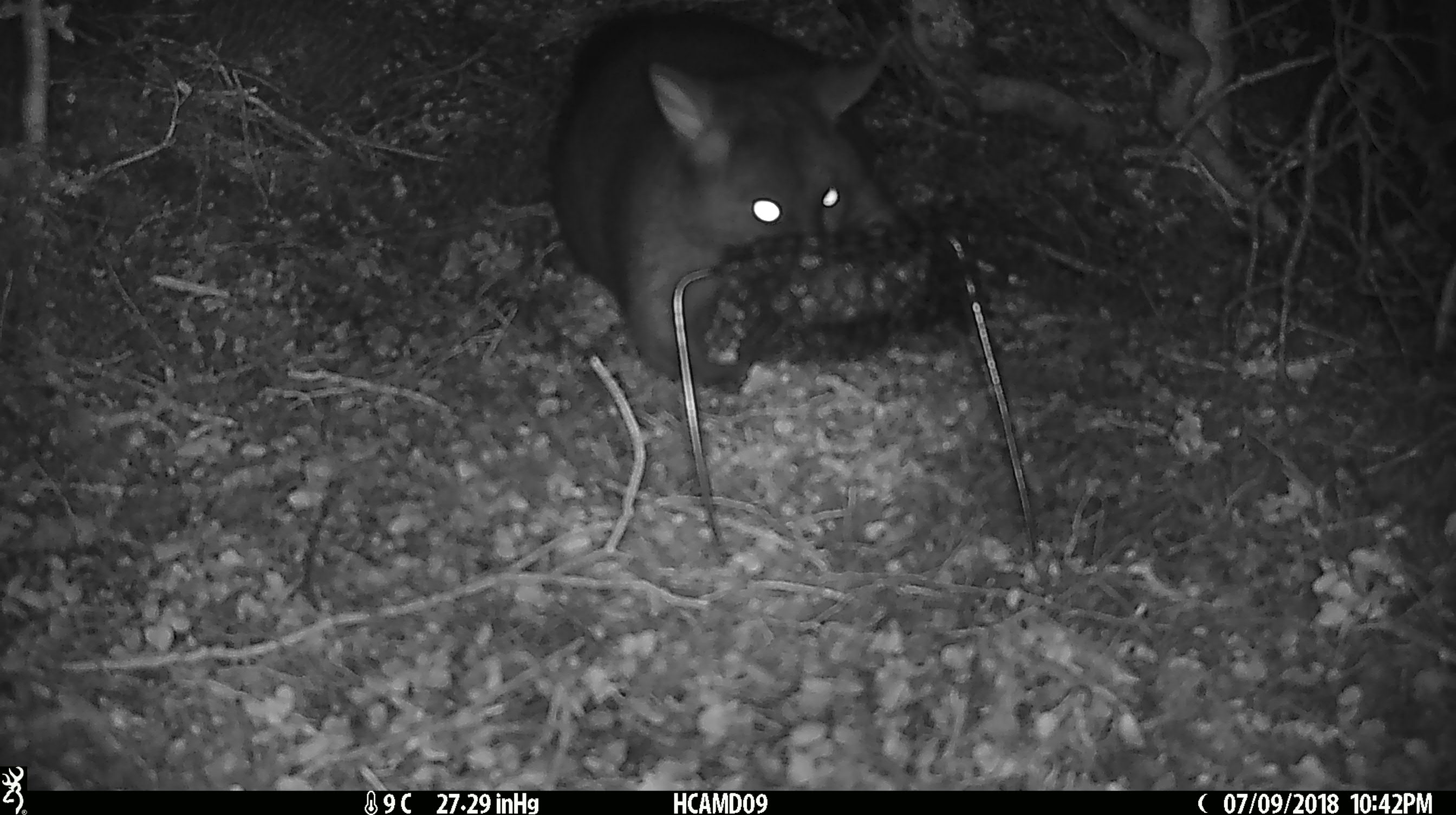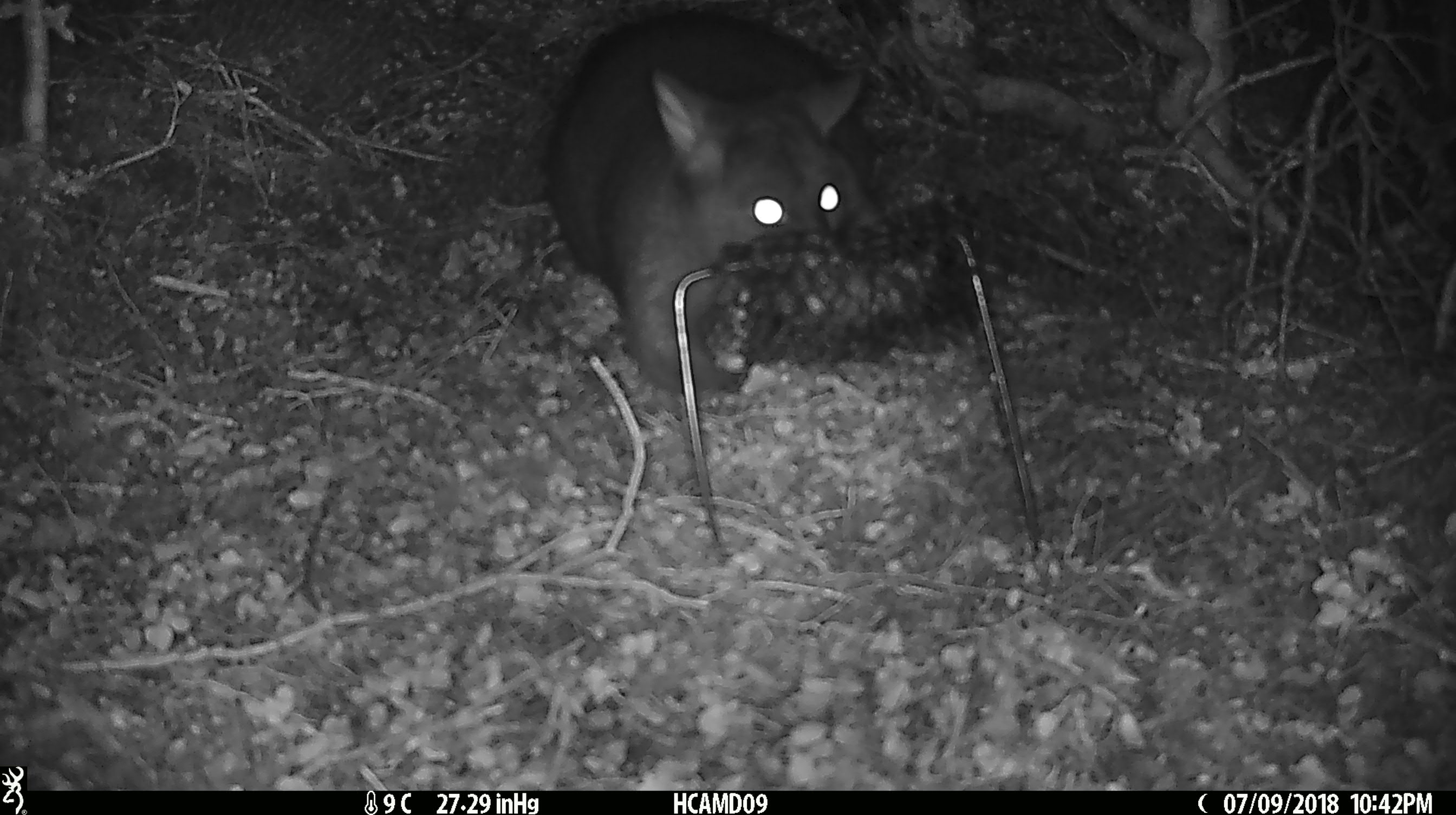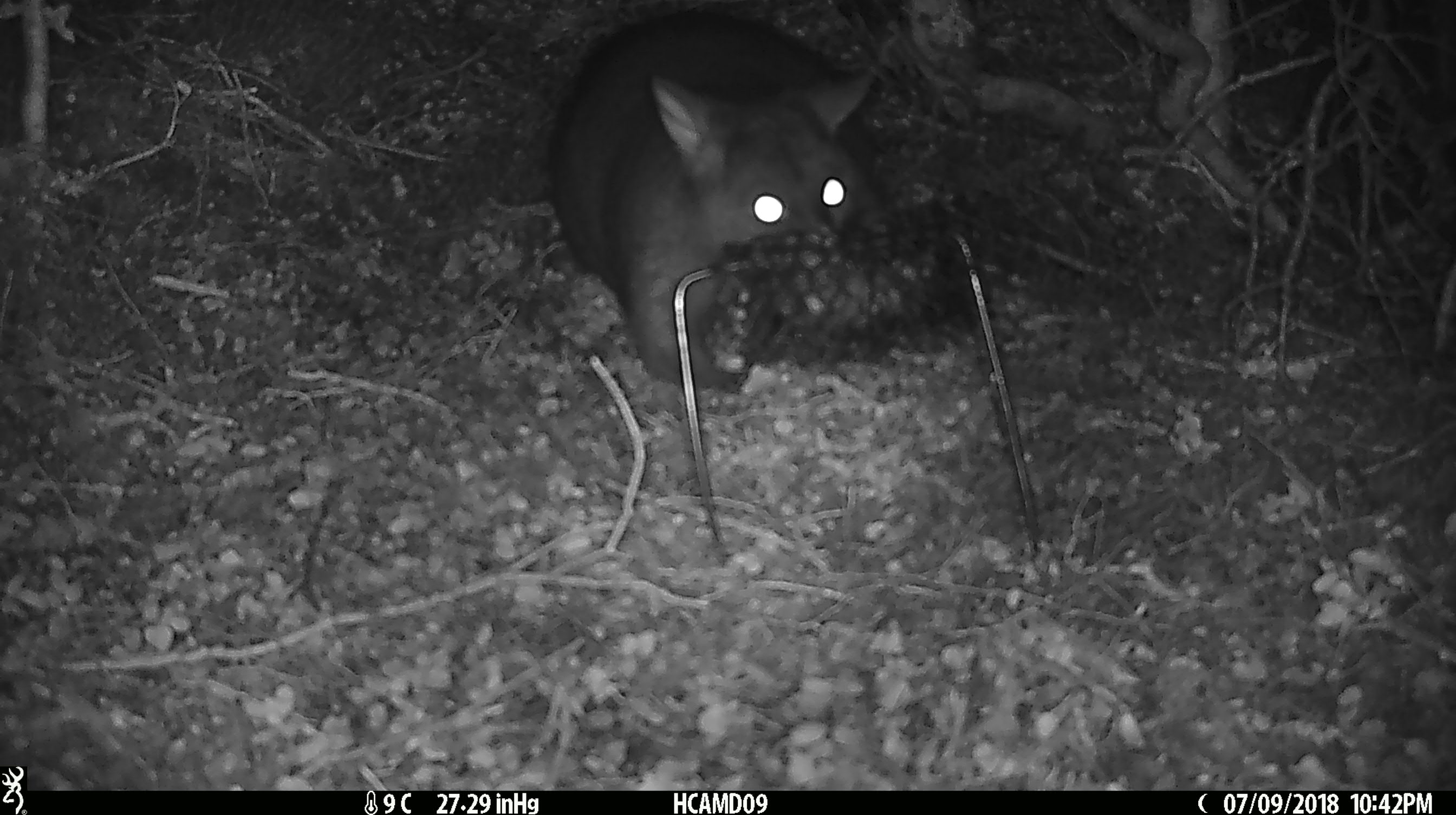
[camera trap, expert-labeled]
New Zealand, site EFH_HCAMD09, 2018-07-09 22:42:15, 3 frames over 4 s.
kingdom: Animalia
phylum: Chordata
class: Mammalia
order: Diprotodontia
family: Phalangeridae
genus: Trichosurus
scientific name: Trichosurus vulpecula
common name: common brushtail possum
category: possum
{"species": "possum (common brushtail possum) (Trichosurus vulpecula)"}